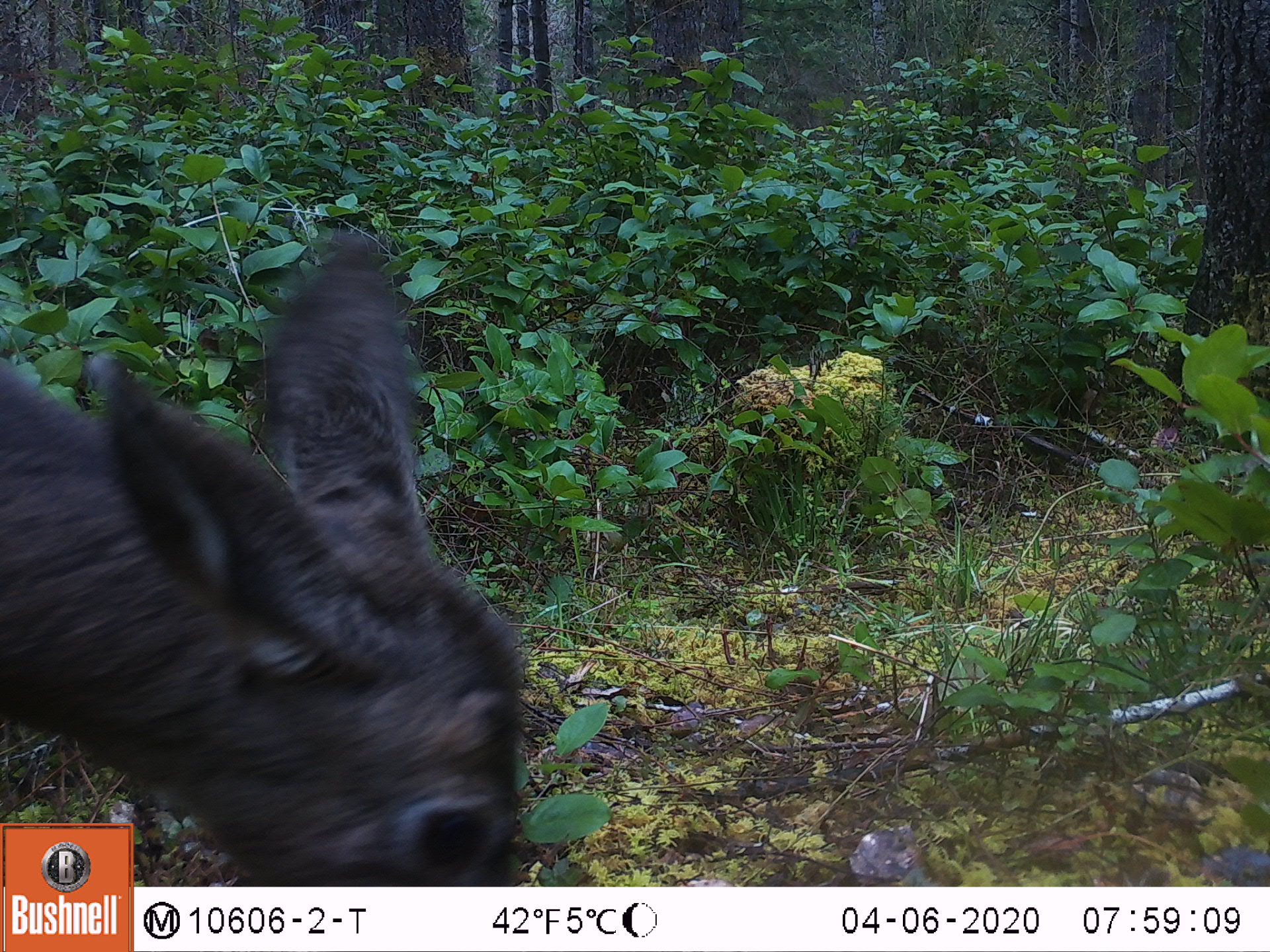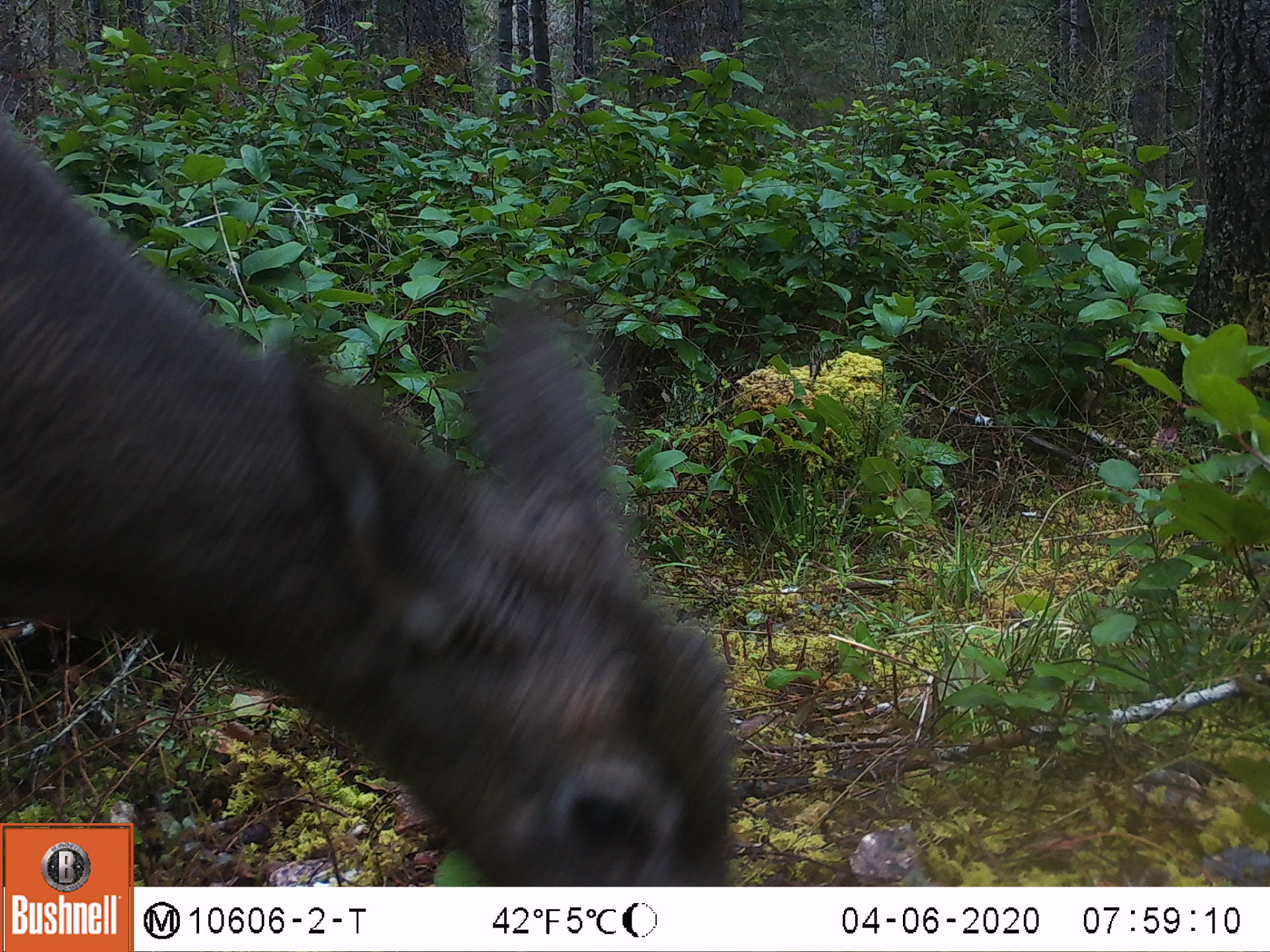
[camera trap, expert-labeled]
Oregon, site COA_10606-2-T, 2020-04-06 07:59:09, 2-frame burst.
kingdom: Animalia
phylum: Chordata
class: Mammalia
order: Artiodactyla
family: Cervidae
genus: Odocoileus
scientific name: Odocoileus hemionus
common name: black-tailed deer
Black-tailed deer (Odocoileus hemionus).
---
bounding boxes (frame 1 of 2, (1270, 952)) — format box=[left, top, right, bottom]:
black-tailed deer: box=[135, 223, 530, 880]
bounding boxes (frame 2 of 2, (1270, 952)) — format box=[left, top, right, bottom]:
black-tailed deer: box=[135, 269, 737, 871]